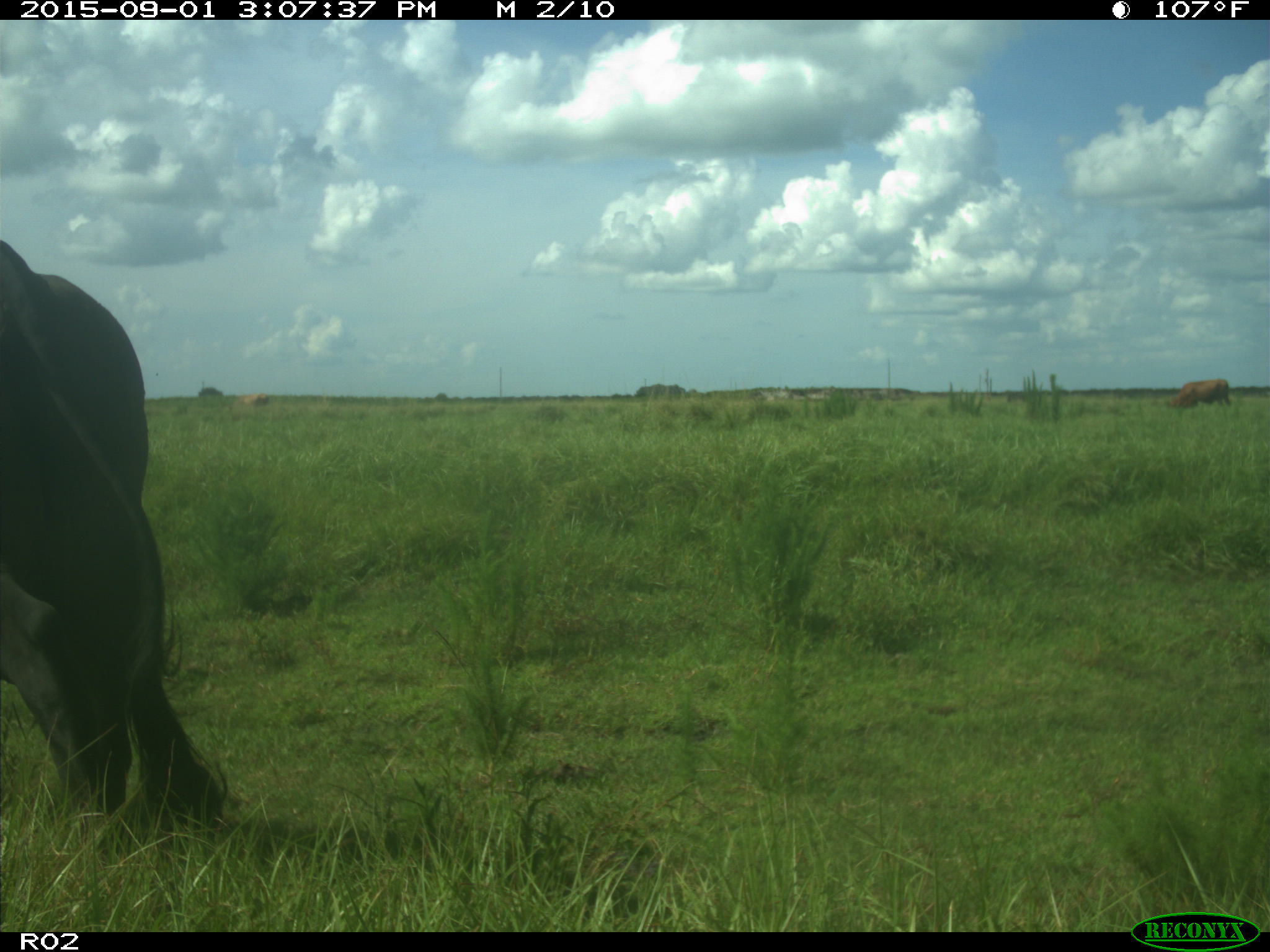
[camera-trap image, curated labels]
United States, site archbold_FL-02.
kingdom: Animalia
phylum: Chordata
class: Mammalia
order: Artiodactyla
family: Bovidae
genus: Bos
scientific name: Bos taurus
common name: domestic cow